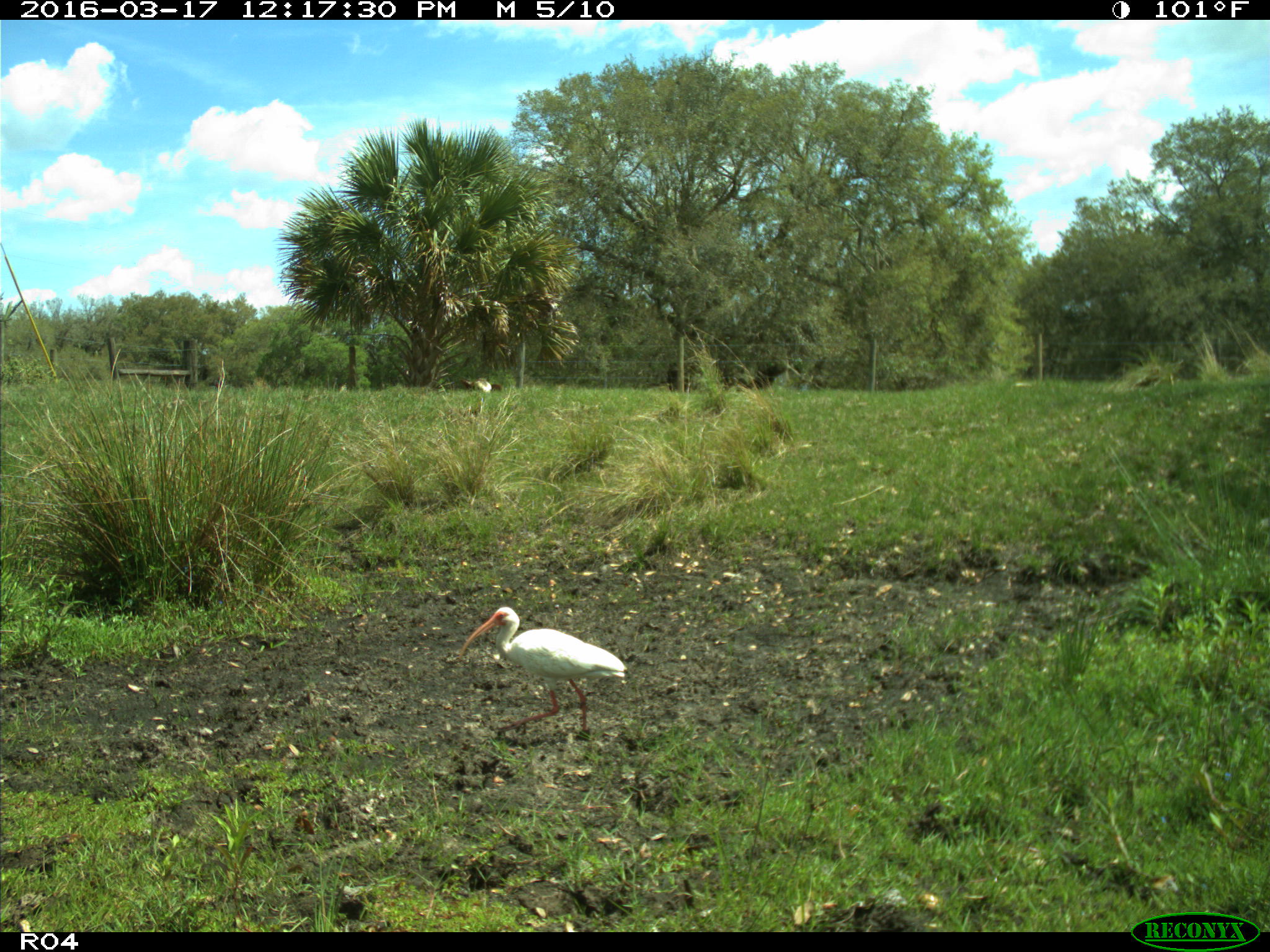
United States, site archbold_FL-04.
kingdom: Animalia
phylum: Chordata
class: Aves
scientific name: Aves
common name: birds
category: unidentified bird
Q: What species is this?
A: Unidentified bird (birds) (Aves).